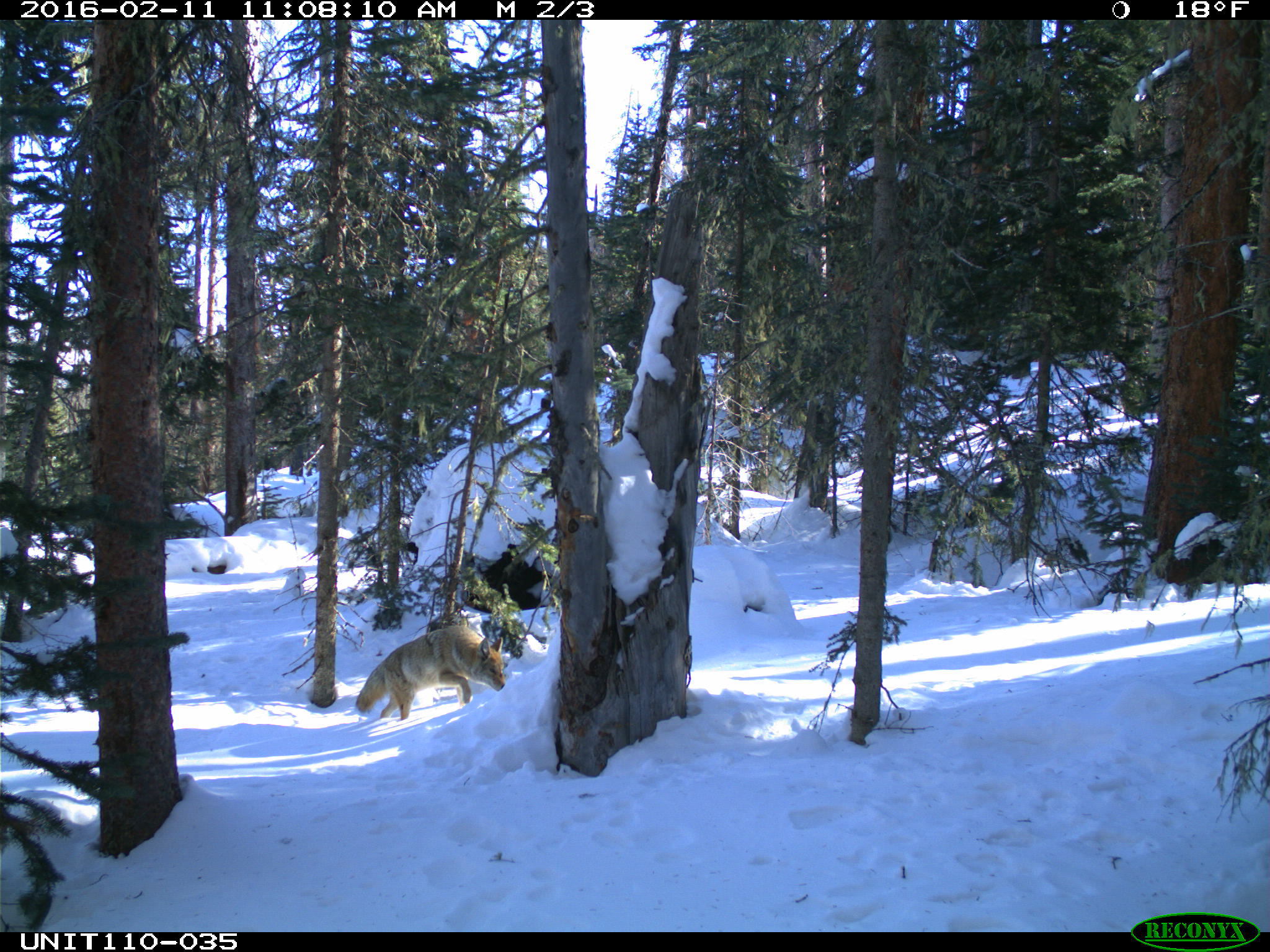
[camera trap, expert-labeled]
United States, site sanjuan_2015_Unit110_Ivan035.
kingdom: Animalia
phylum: Chordata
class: Mammalia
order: Carnivora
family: Canidae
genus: Canis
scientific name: Canis latrans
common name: coyote